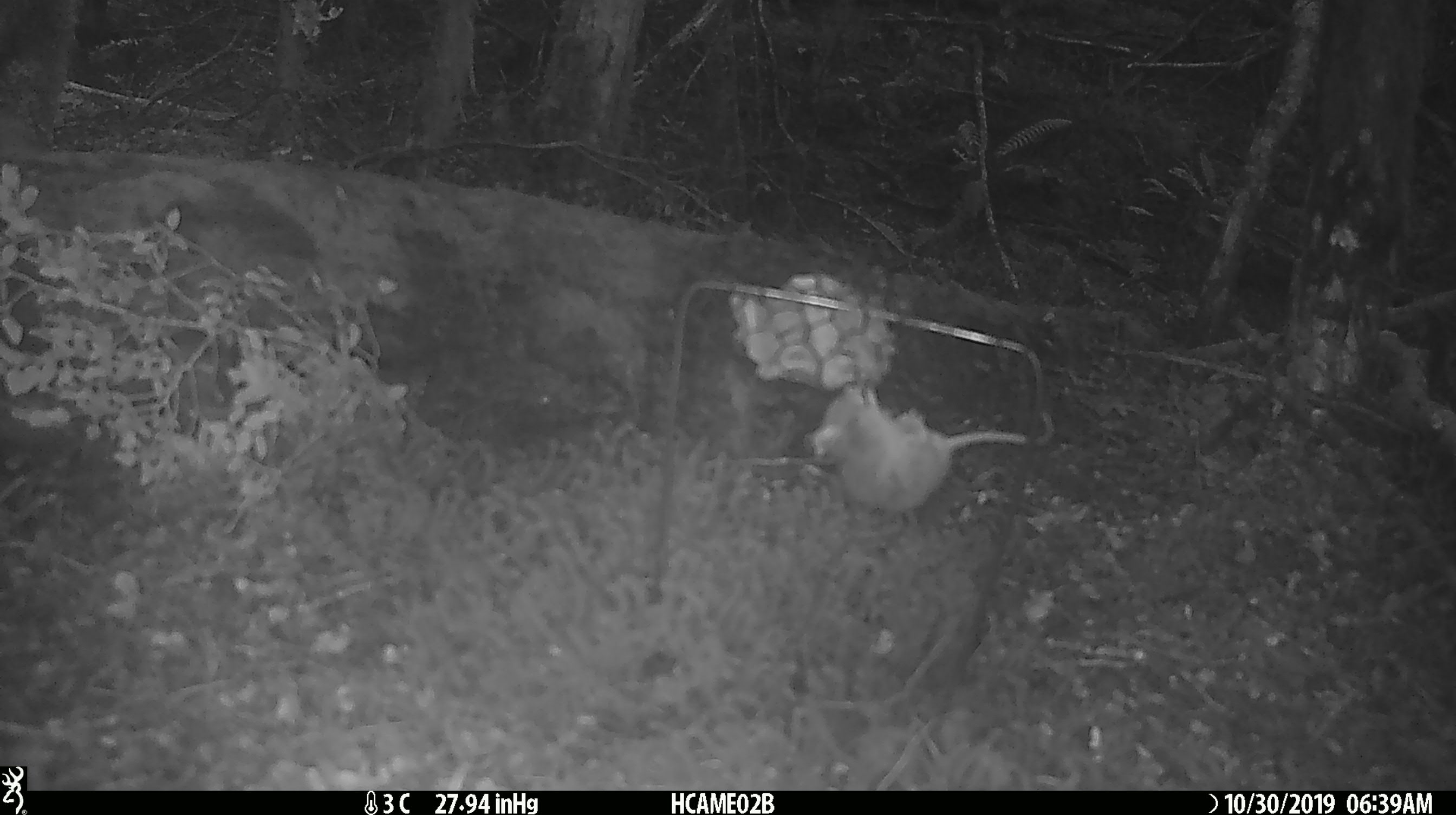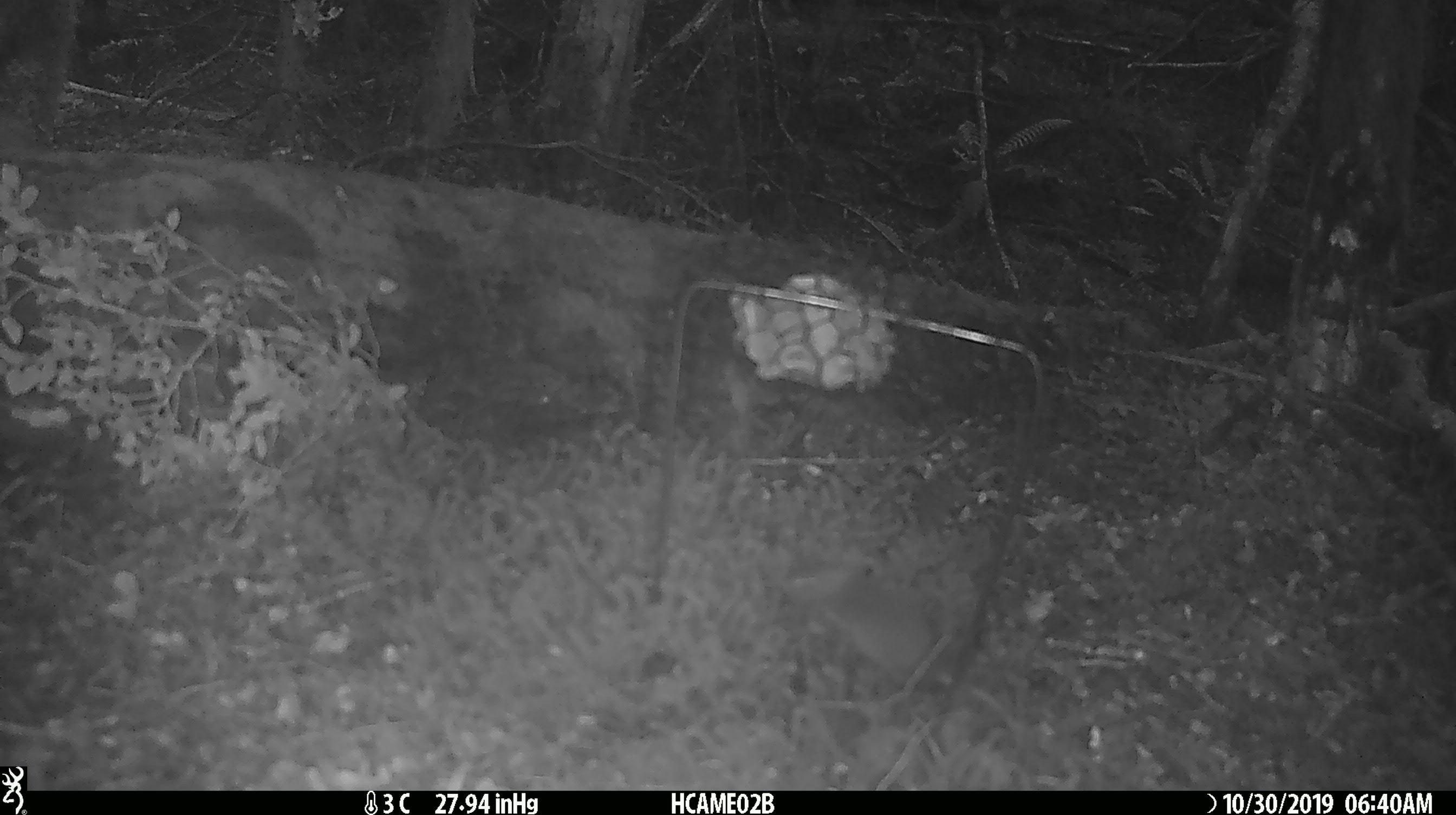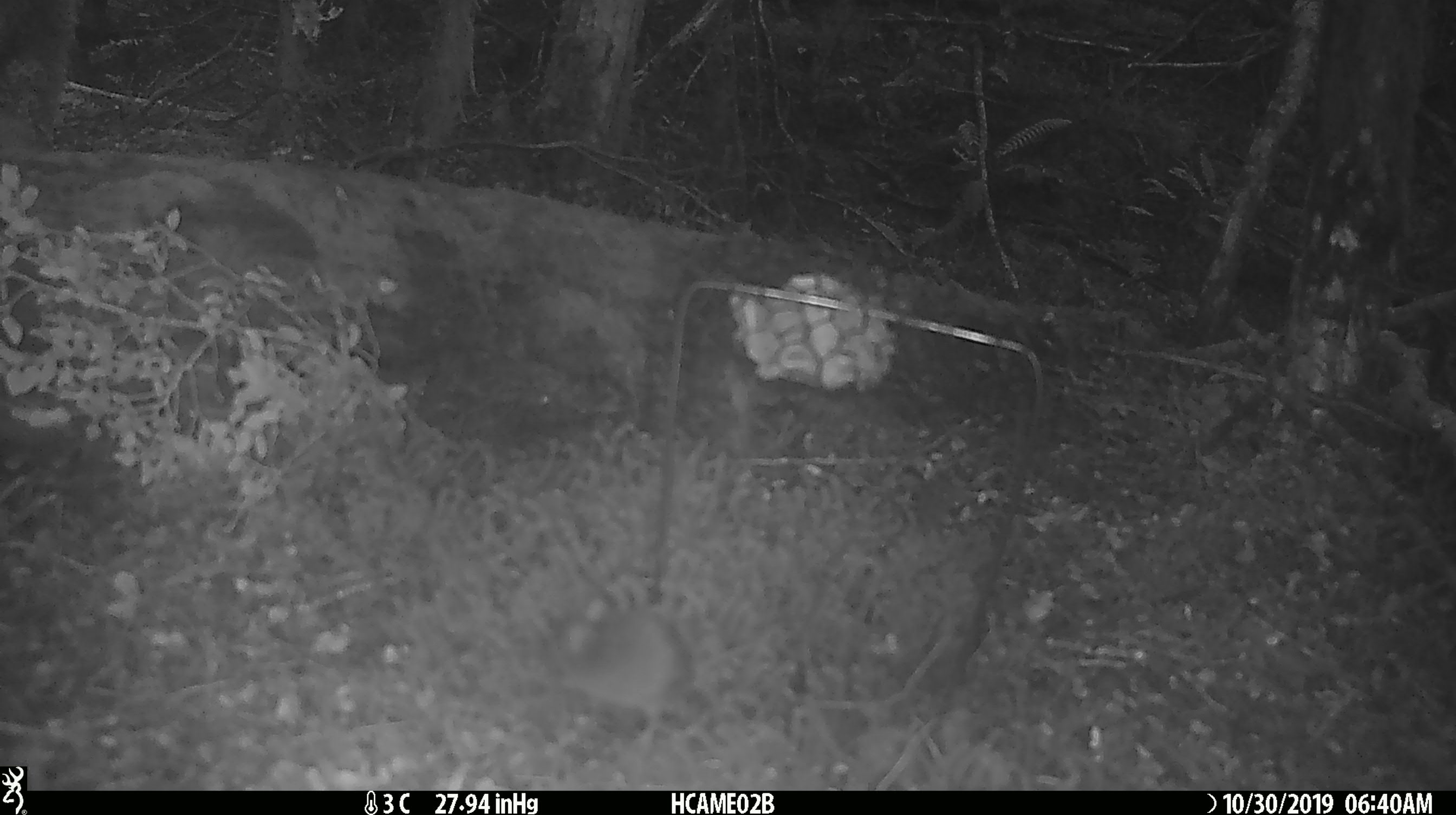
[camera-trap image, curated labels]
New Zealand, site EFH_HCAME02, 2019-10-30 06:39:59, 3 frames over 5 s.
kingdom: Animalia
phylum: Chordata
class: Mammalia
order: Rodentia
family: Muridae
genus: Mus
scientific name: Mus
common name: mouse